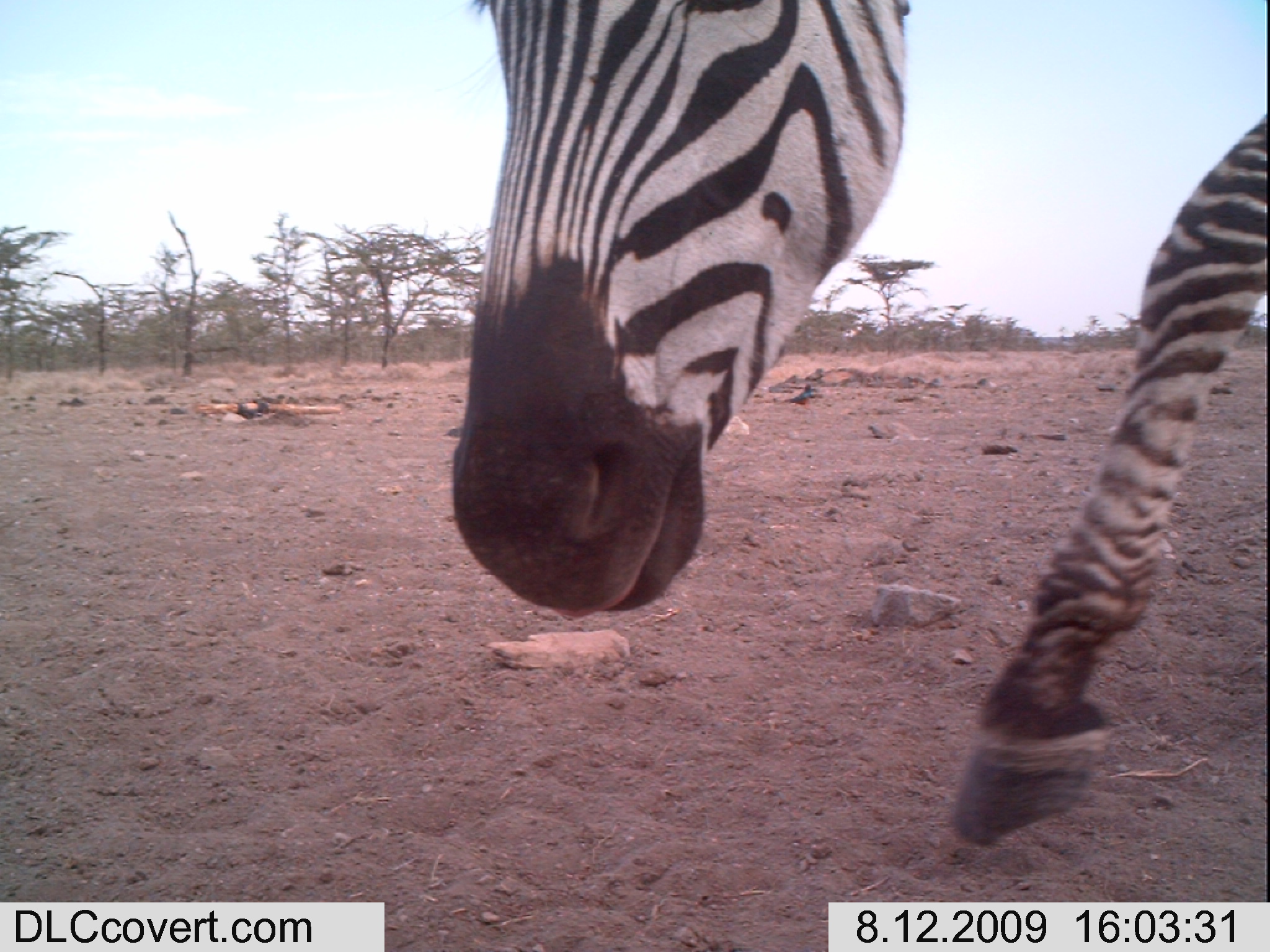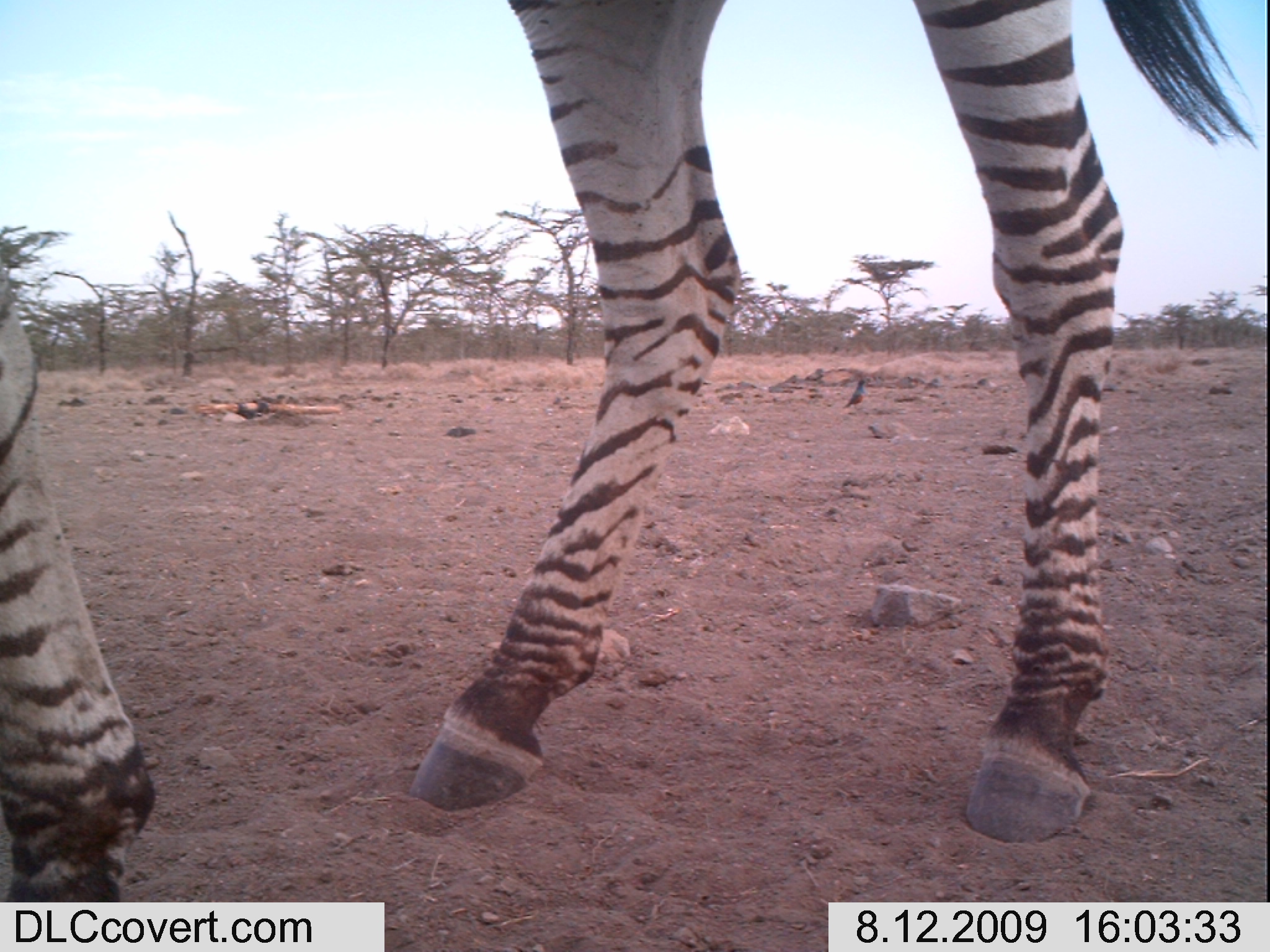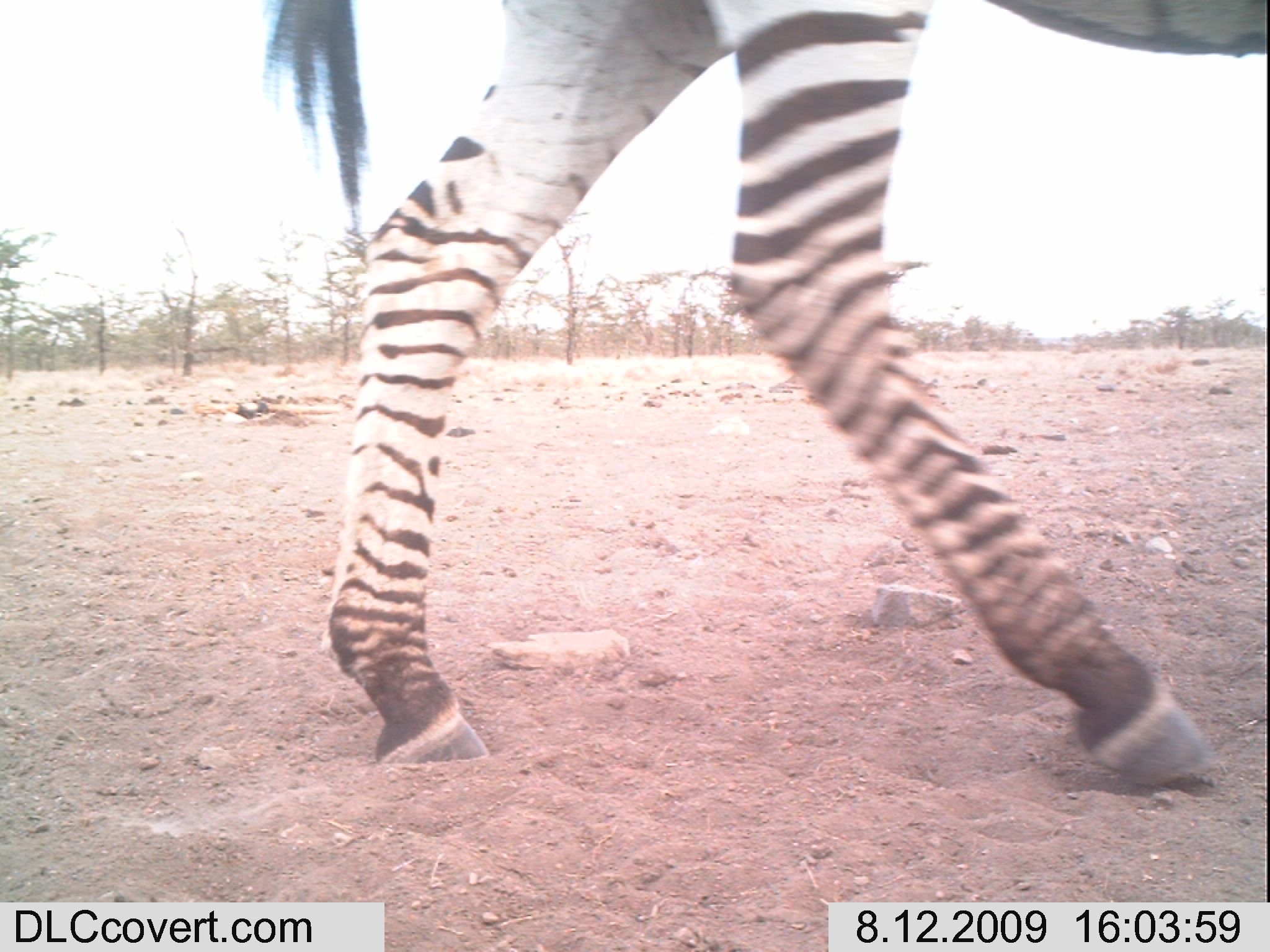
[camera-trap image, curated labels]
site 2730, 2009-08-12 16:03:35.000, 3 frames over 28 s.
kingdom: Animalia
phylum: Chordata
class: Mammalia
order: Perissodactyla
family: Equidae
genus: Equus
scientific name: Equus quagga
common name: plains zebra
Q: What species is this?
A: Equus quagga (plains zebra).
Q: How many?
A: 1.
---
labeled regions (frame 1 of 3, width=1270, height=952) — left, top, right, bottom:
equus quagga: 451, 0, 1270, 842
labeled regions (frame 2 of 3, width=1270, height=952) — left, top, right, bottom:
equus quagga: 0, 0, 1256, 902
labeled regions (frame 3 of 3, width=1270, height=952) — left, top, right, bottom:
equus quagga: 256, 0, 1269, 789